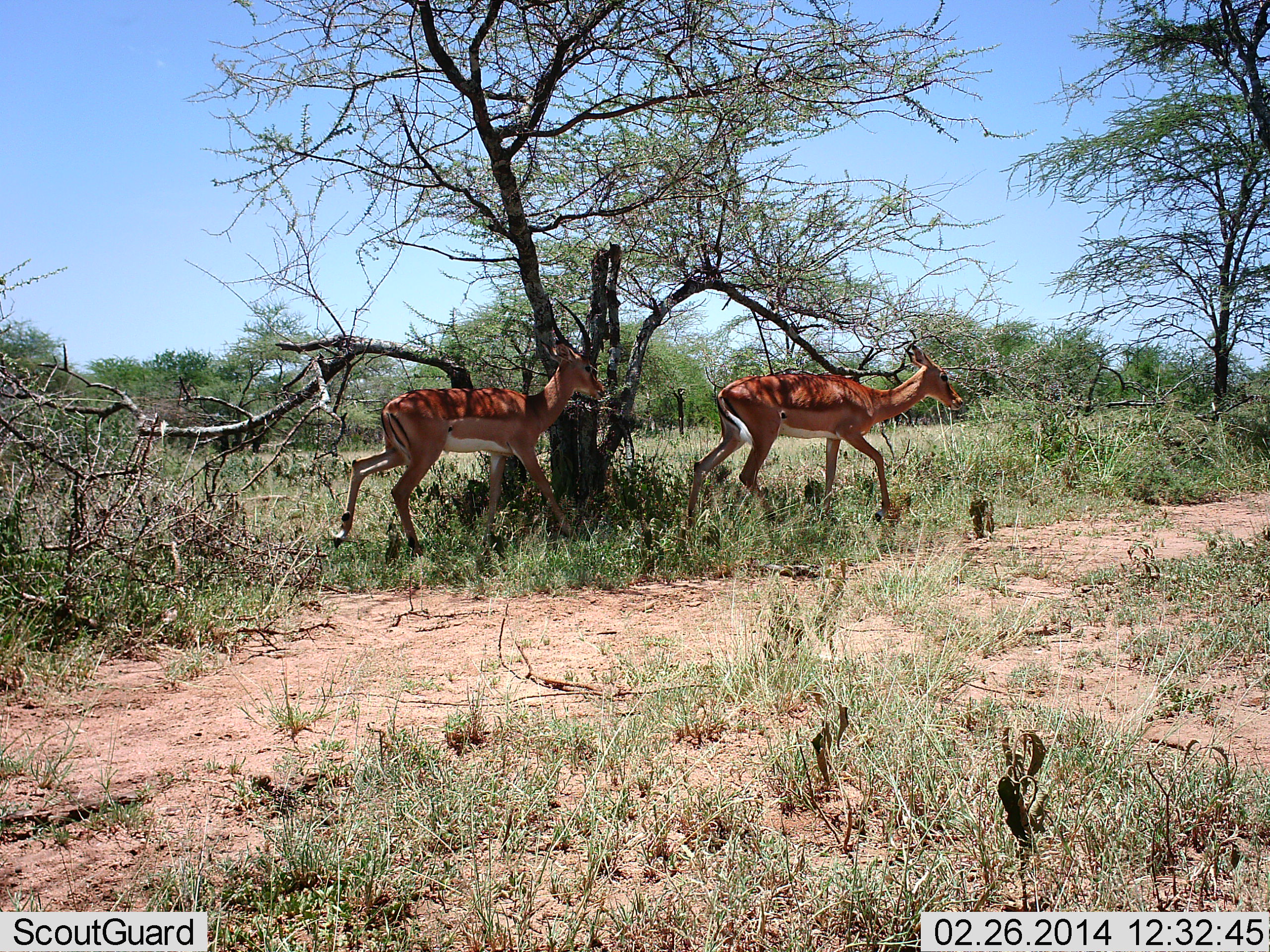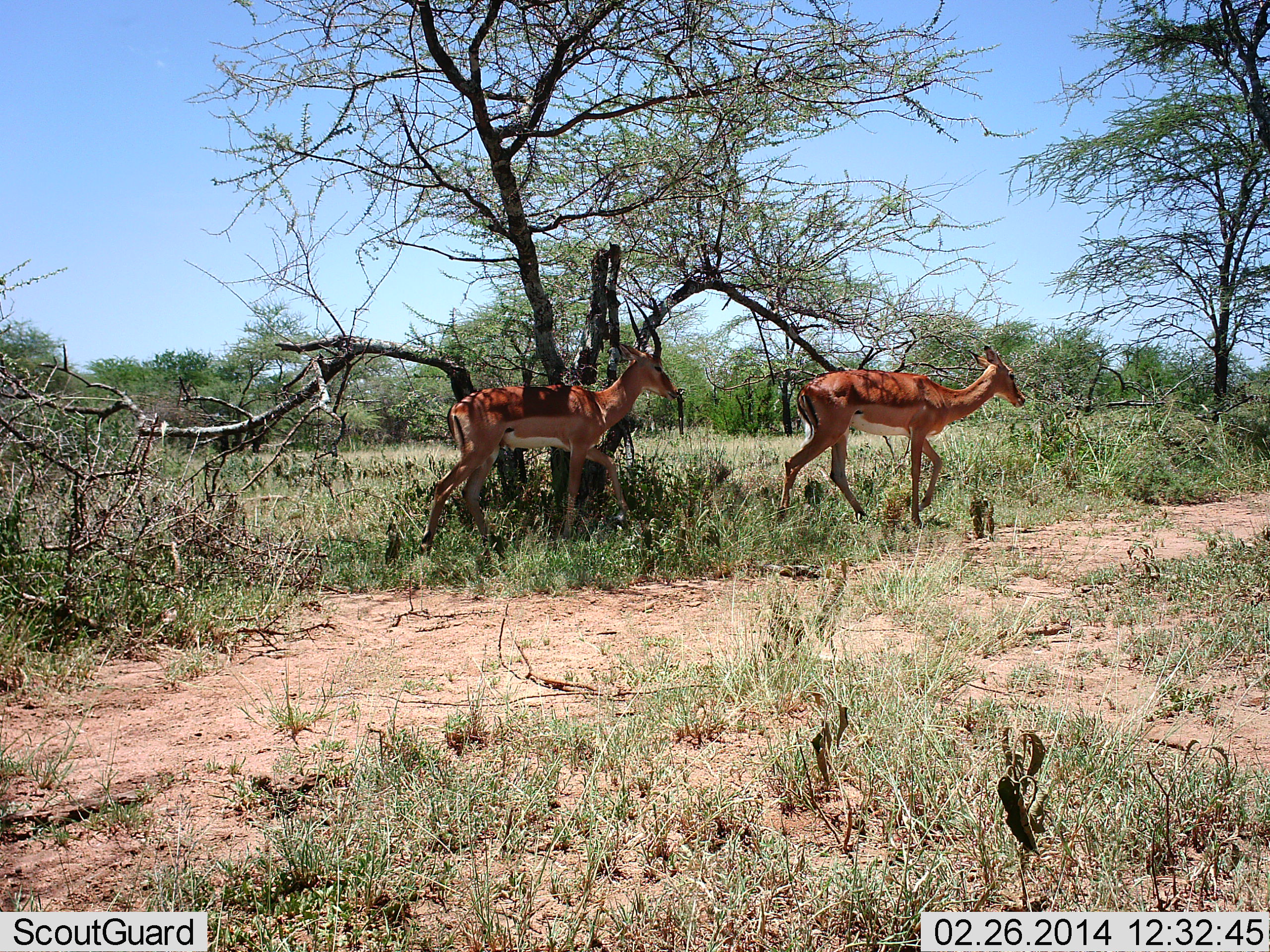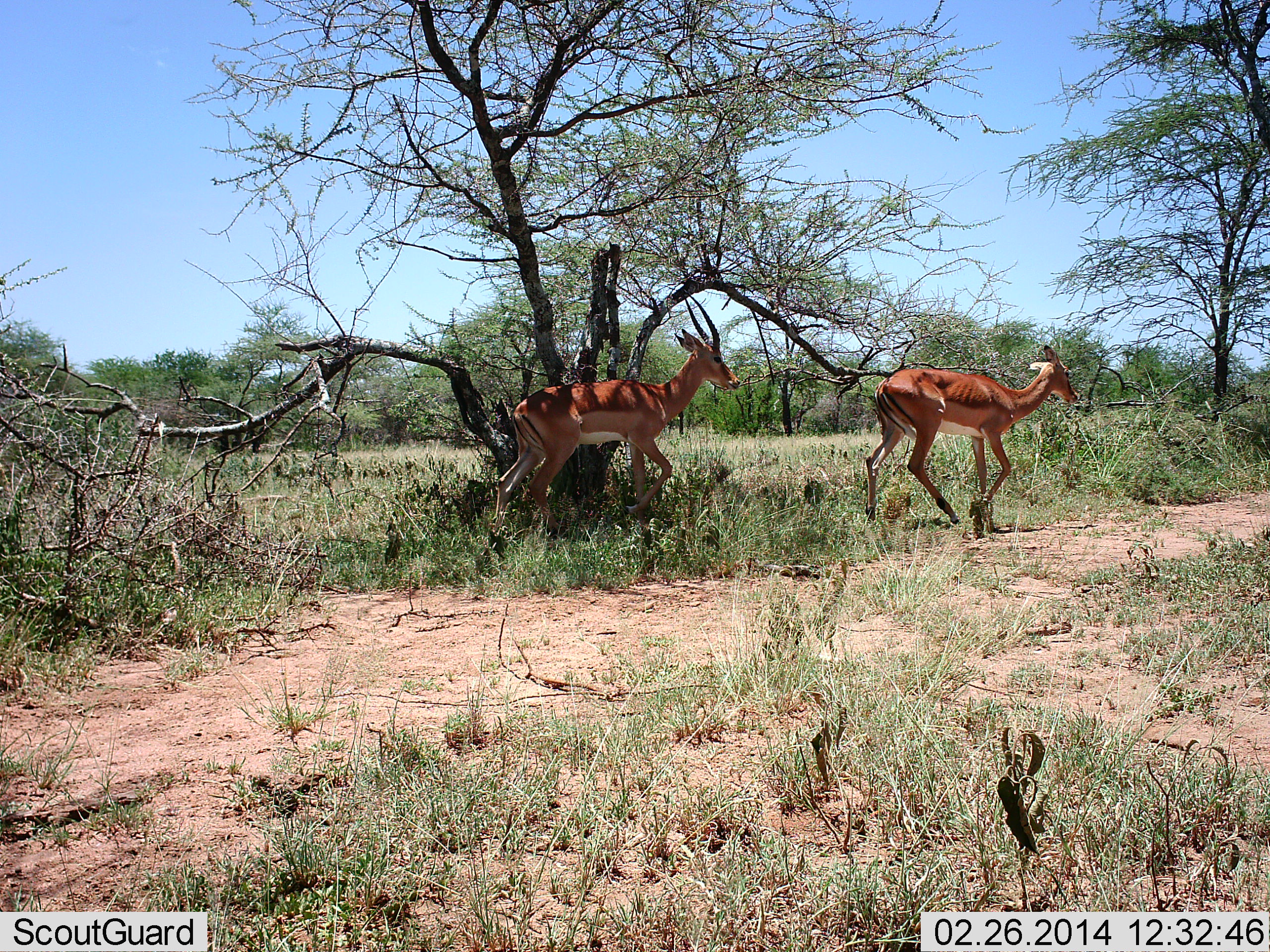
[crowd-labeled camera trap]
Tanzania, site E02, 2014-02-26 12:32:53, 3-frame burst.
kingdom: Animalia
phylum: Chordata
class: Mammalia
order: Artiodactyla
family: Bovidae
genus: Aepyceros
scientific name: Aepyceros melampus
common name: impala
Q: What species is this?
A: Impala (Aepyceros melampus).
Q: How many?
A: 2.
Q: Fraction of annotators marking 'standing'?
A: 0%.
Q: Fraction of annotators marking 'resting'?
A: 0%.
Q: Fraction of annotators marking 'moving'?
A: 100%.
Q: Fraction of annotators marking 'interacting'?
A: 0%.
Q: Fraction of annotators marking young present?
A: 0%.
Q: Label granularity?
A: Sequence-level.